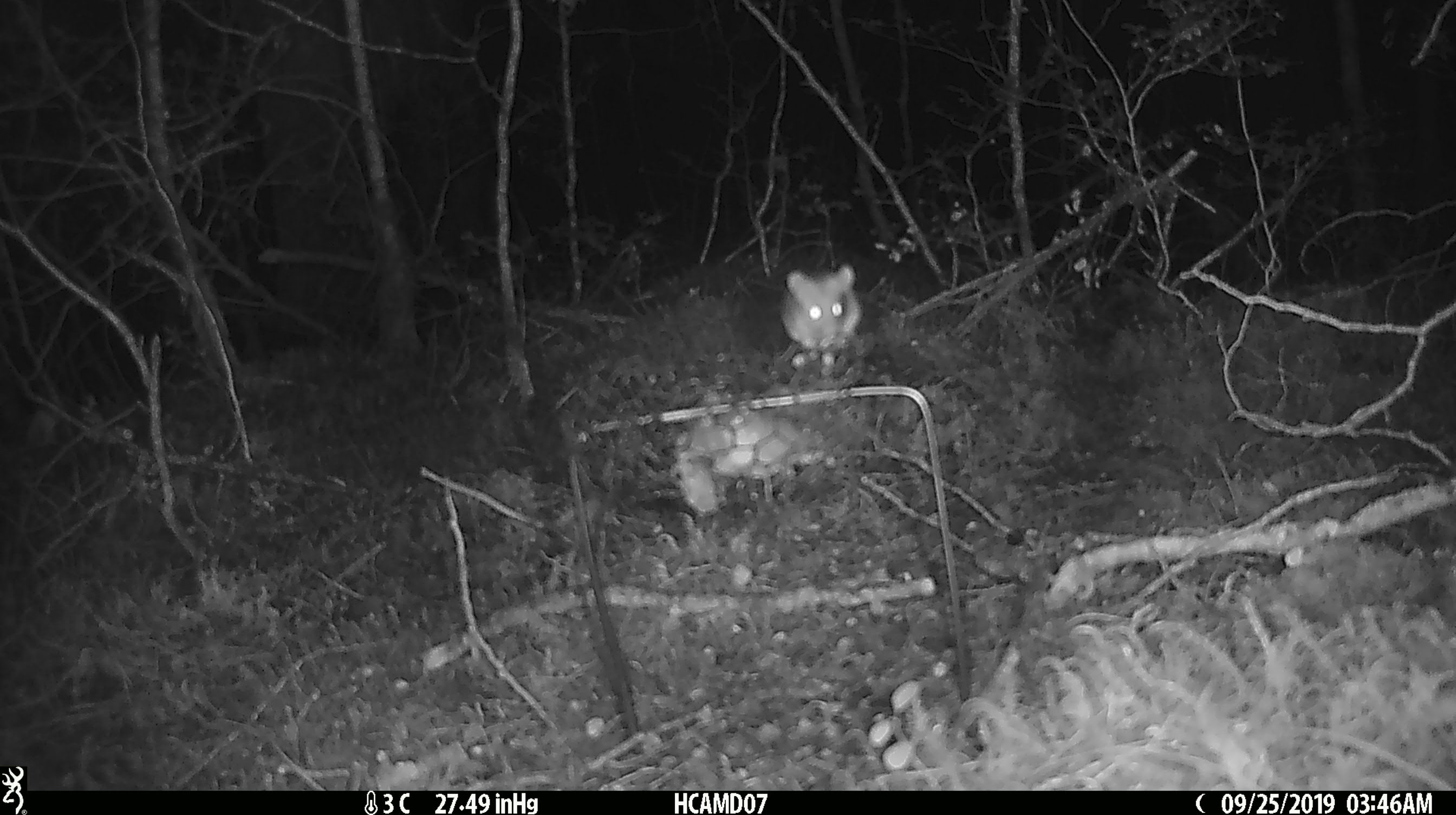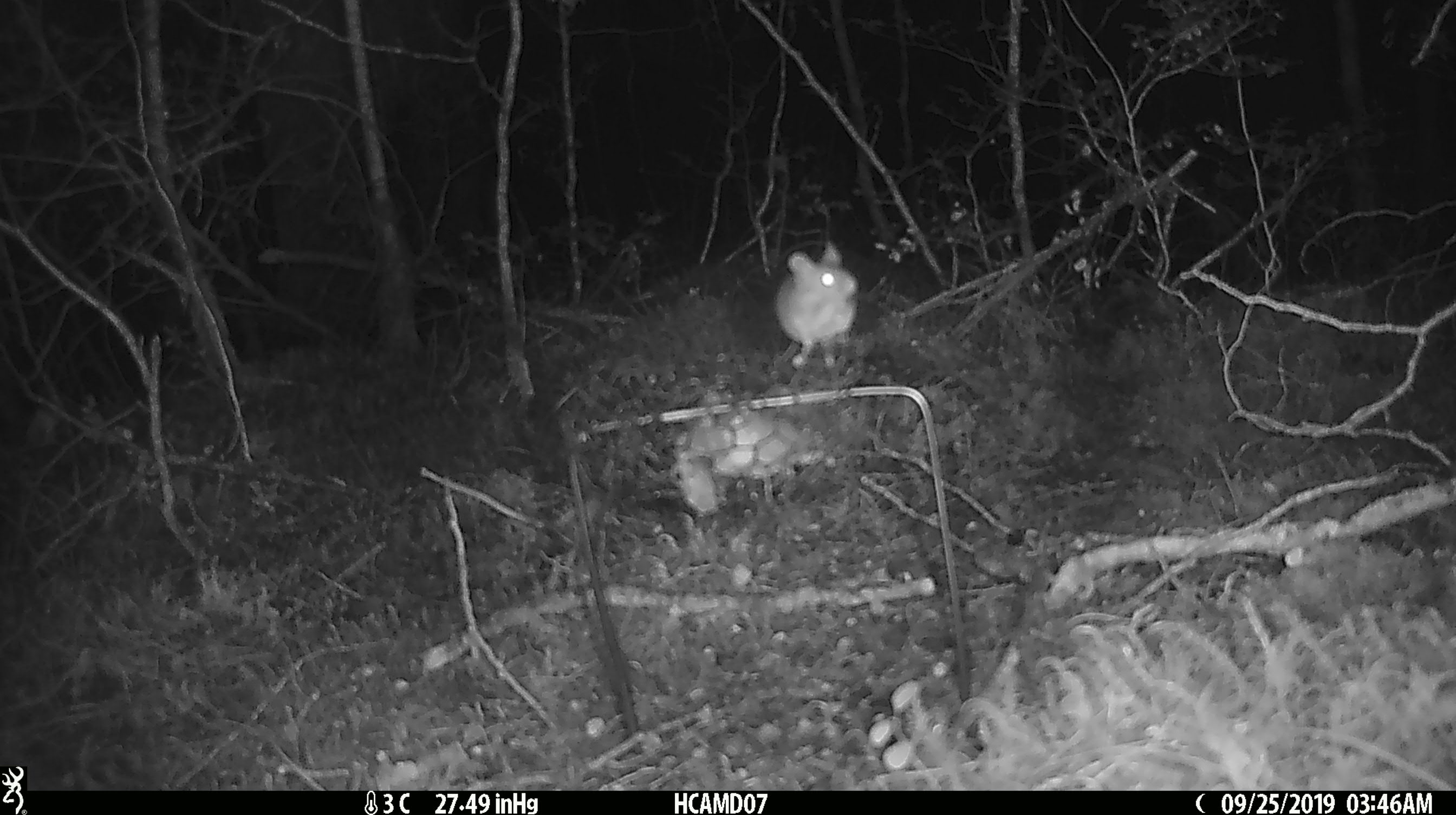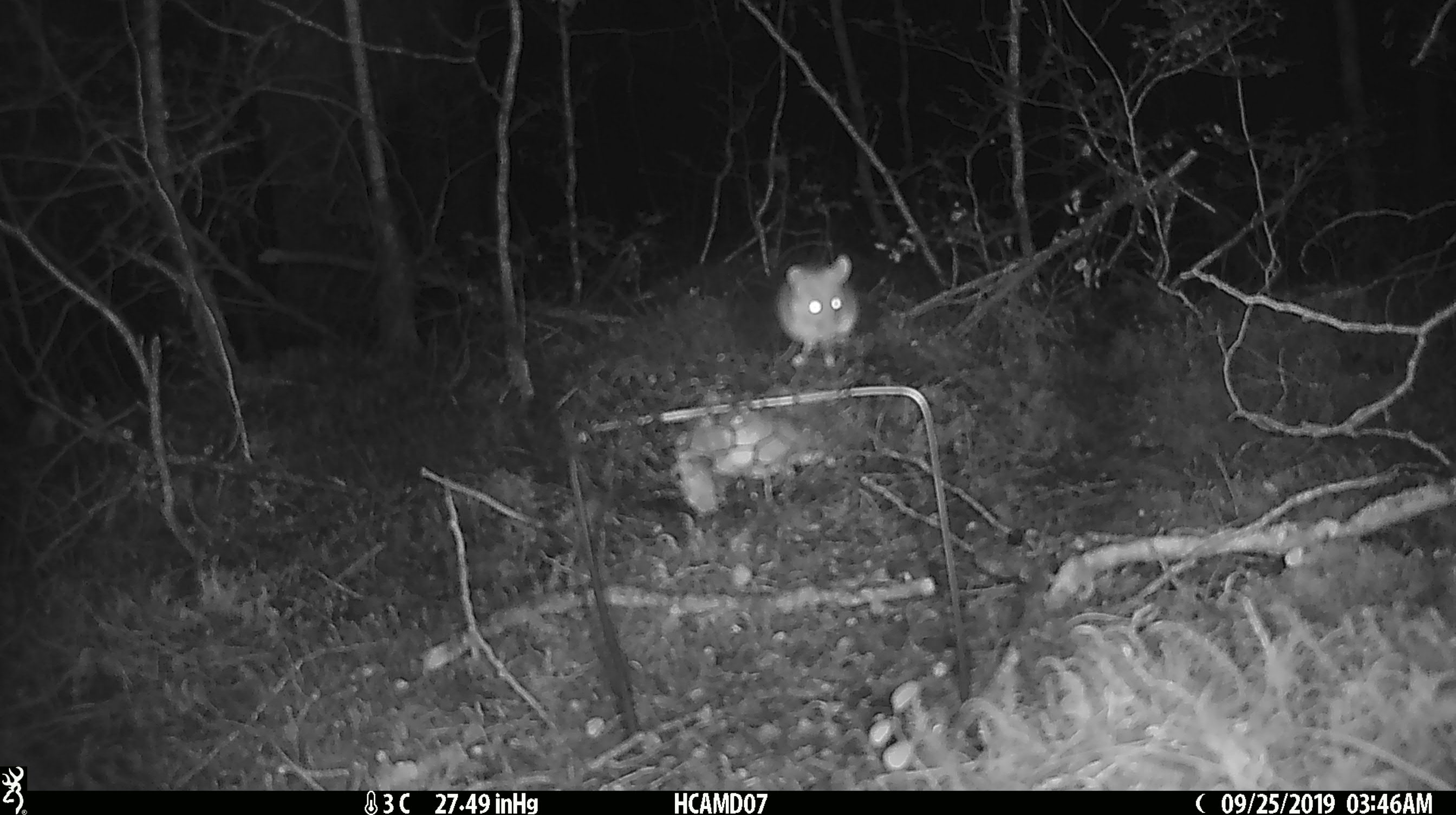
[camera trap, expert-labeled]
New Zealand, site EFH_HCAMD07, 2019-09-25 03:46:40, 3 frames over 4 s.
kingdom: Animalia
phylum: Chordata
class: Mammalia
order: Rodentia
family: Muridae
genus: Mus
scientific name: Mus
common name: mouse